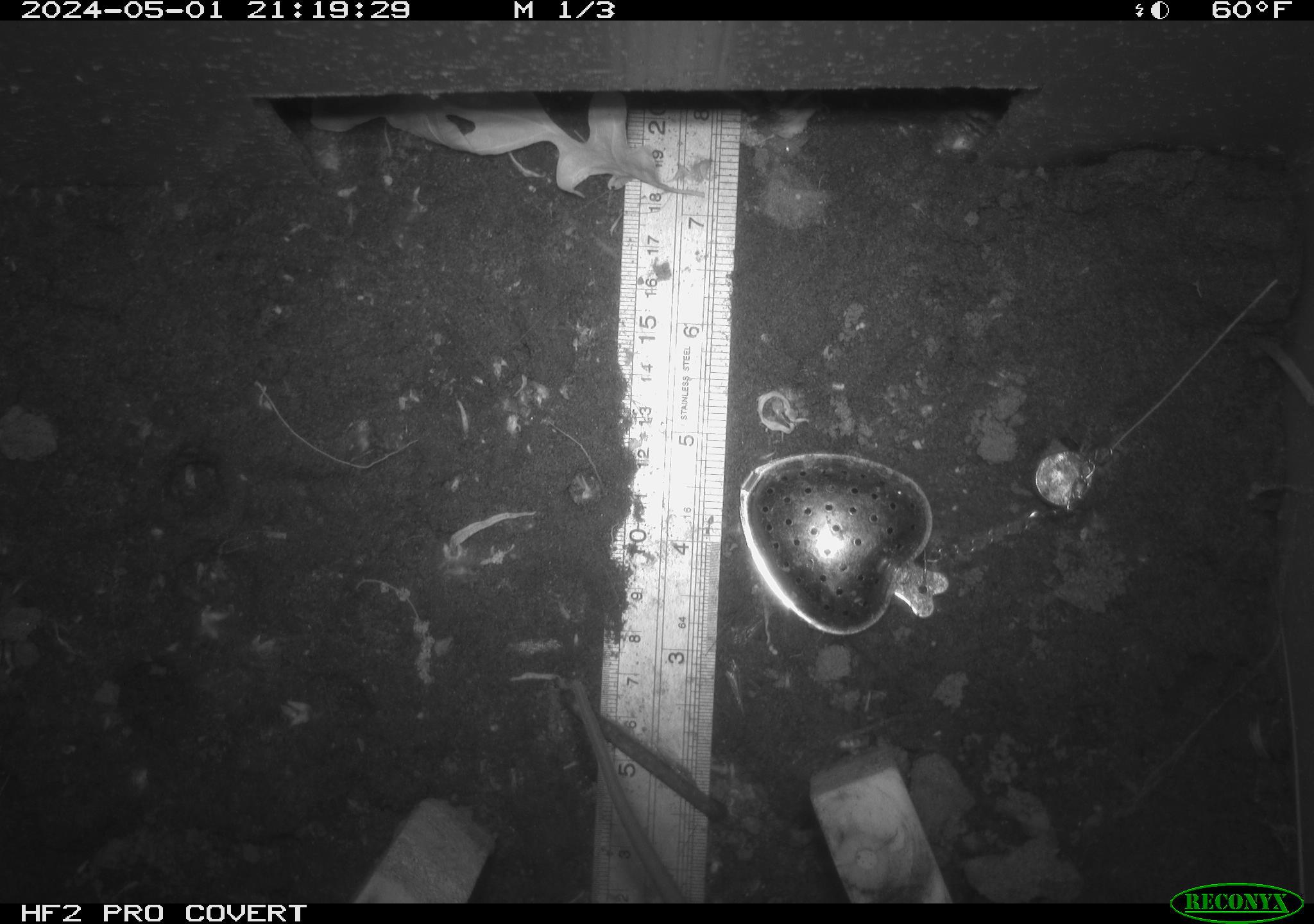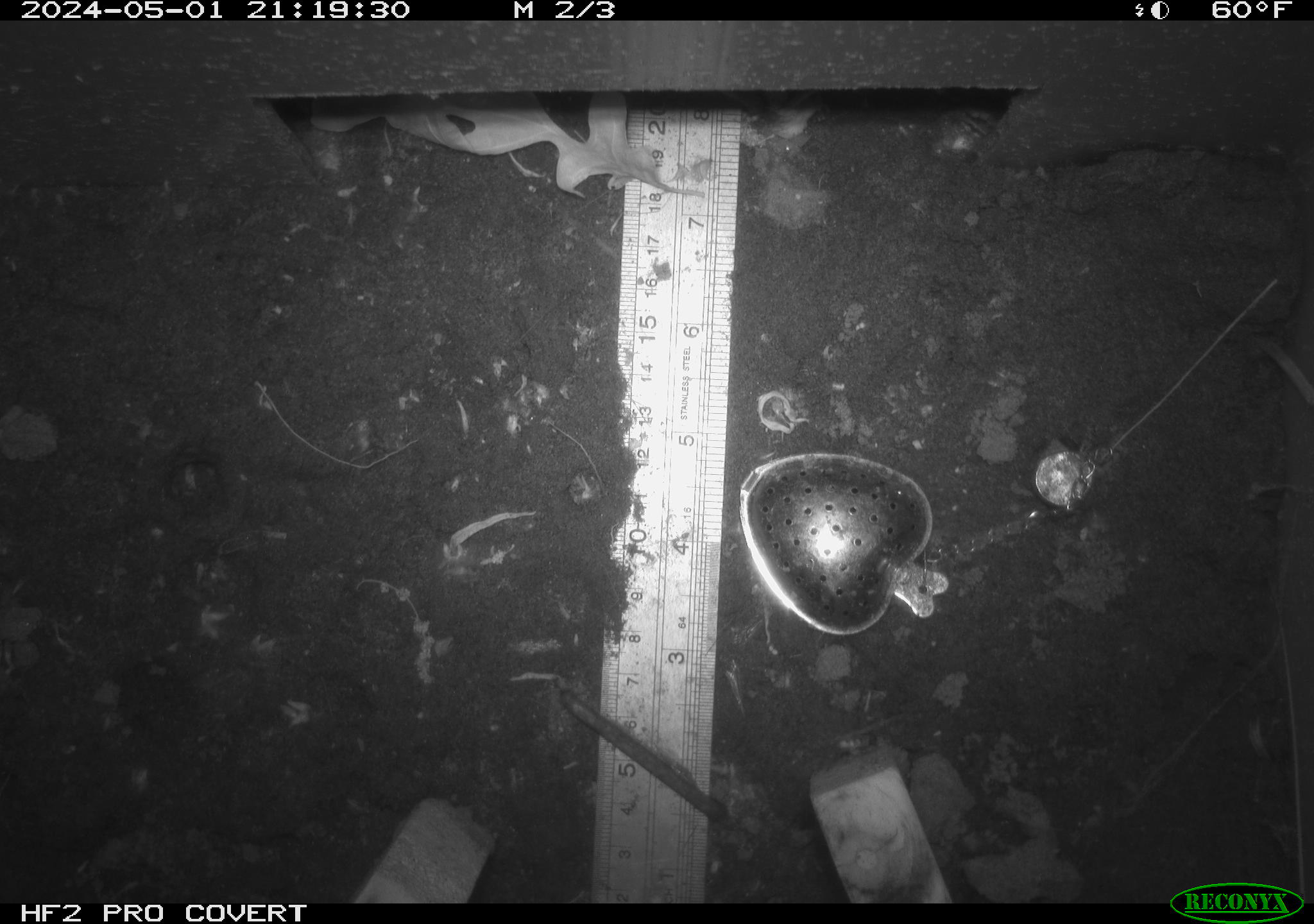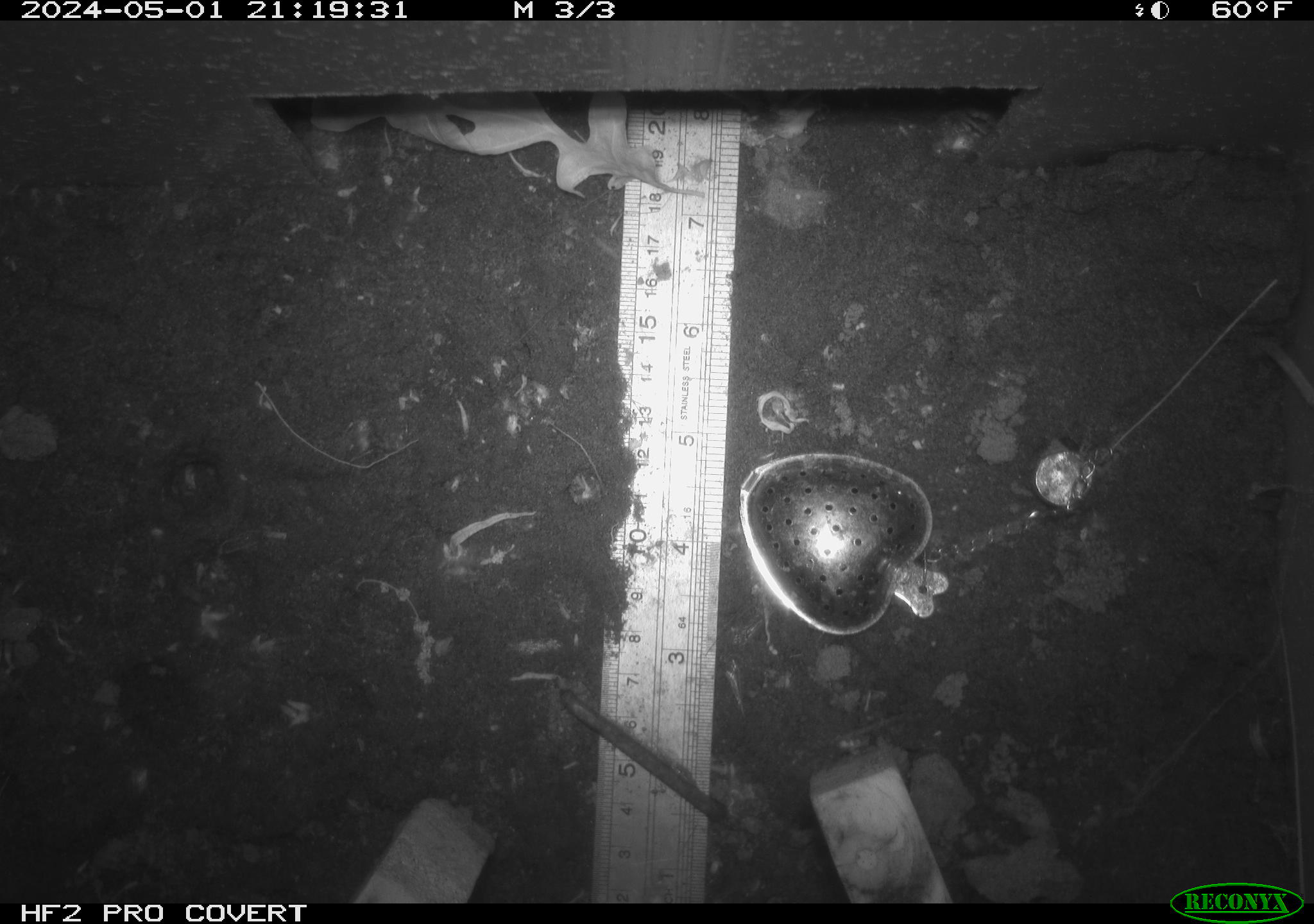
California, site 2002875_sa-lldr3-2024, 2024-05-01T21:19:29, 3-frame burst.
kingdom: Animalia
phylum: Chordata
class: Mammalia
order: Rodentia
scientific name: Rodentia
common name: rodent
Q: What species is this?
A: Rodent (Rodentia).